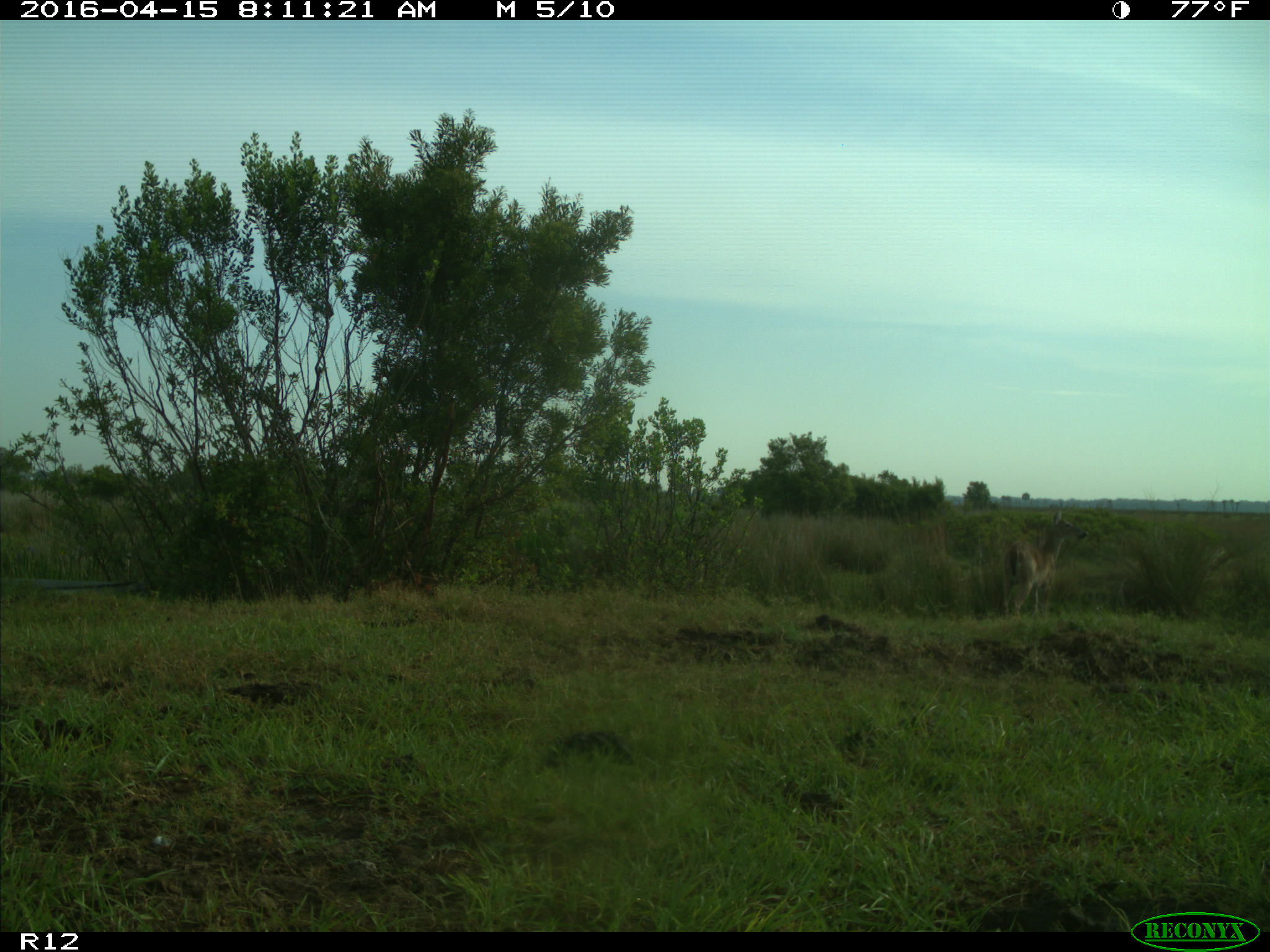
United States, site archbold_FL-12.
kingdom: Animalia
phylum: Chordata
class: Mammalia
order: Artiodactyla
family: Cervidae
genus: Odocoileus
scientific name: Odocoileus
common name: deer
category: unidentified deer